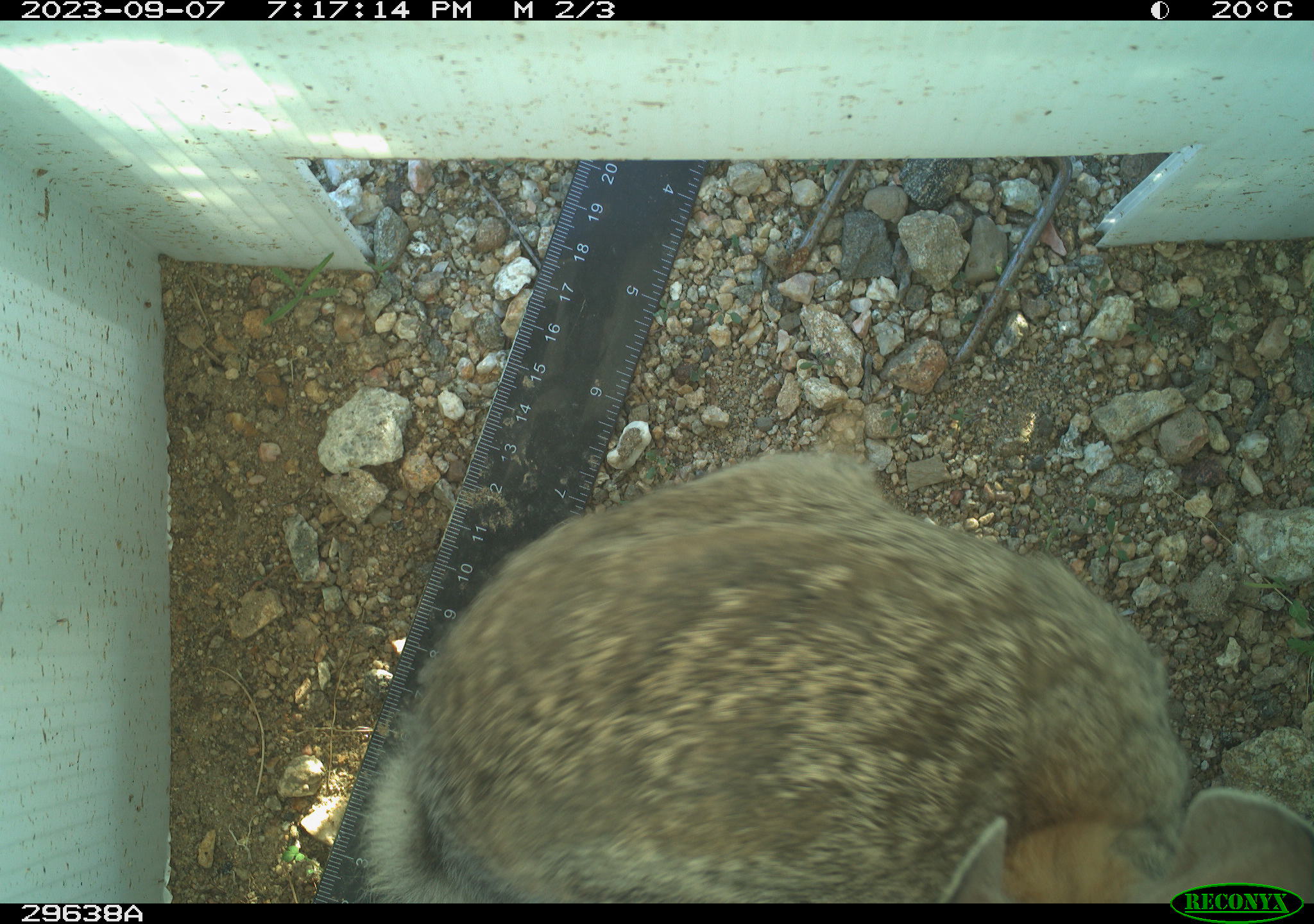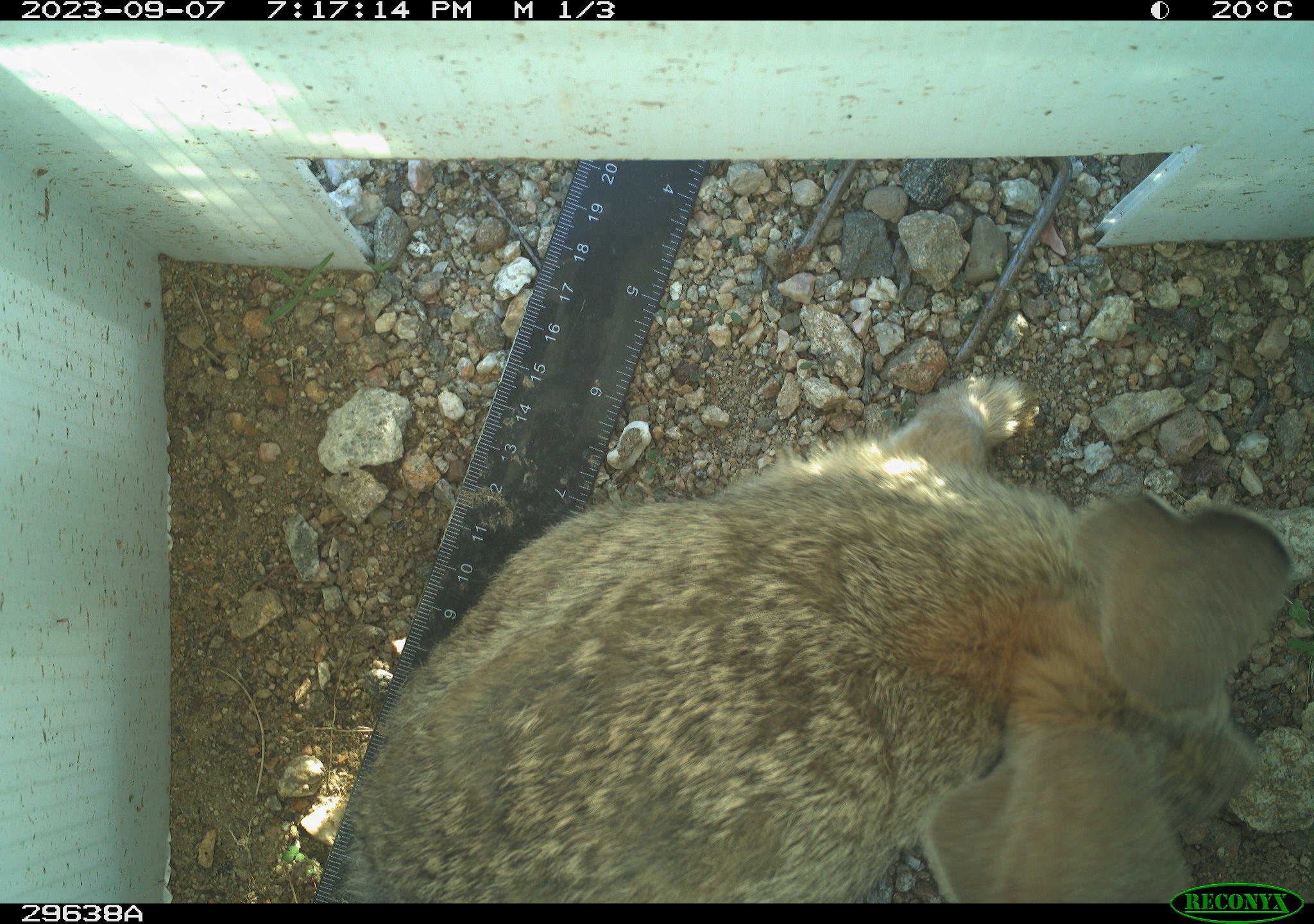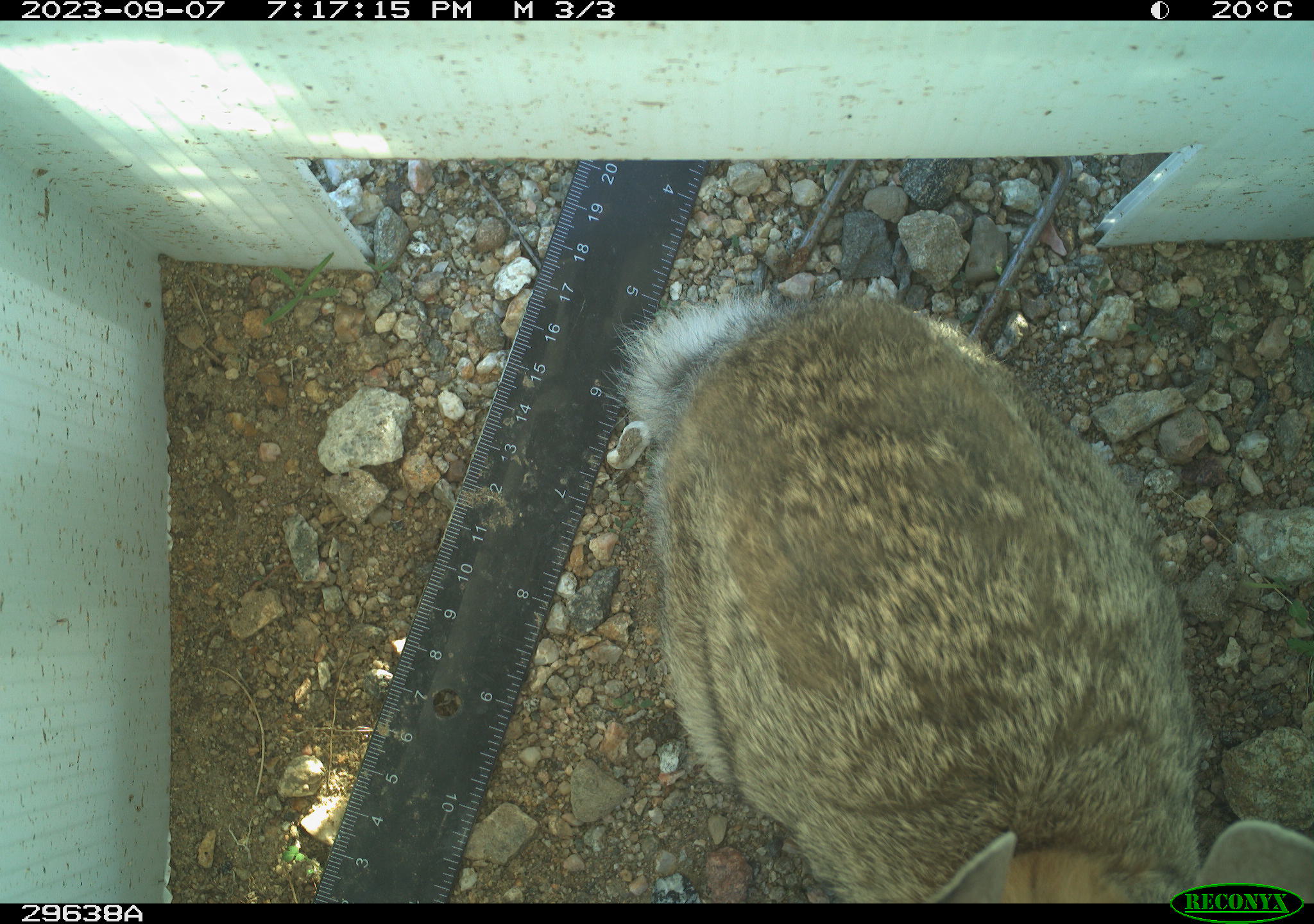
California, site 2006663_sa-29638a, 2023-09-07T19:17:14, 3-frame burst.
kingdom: Animalia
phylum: Chordata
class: Mammalia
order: Lagomorpha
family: Leporidae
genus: Lepus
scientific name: Lepus californicus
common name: black-tailed jackrabbit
Black-tailed jackrabbit (Lepus californicus).